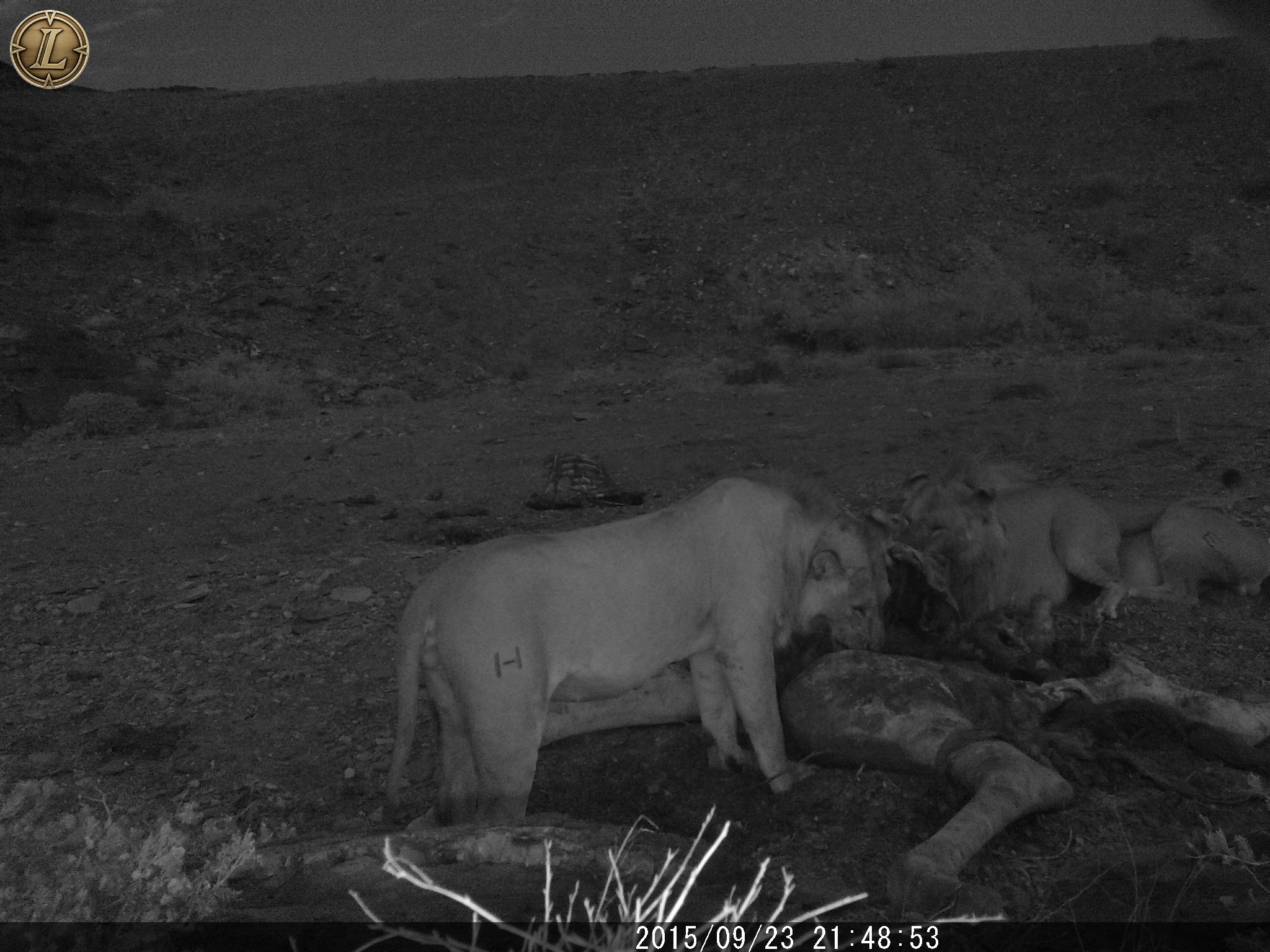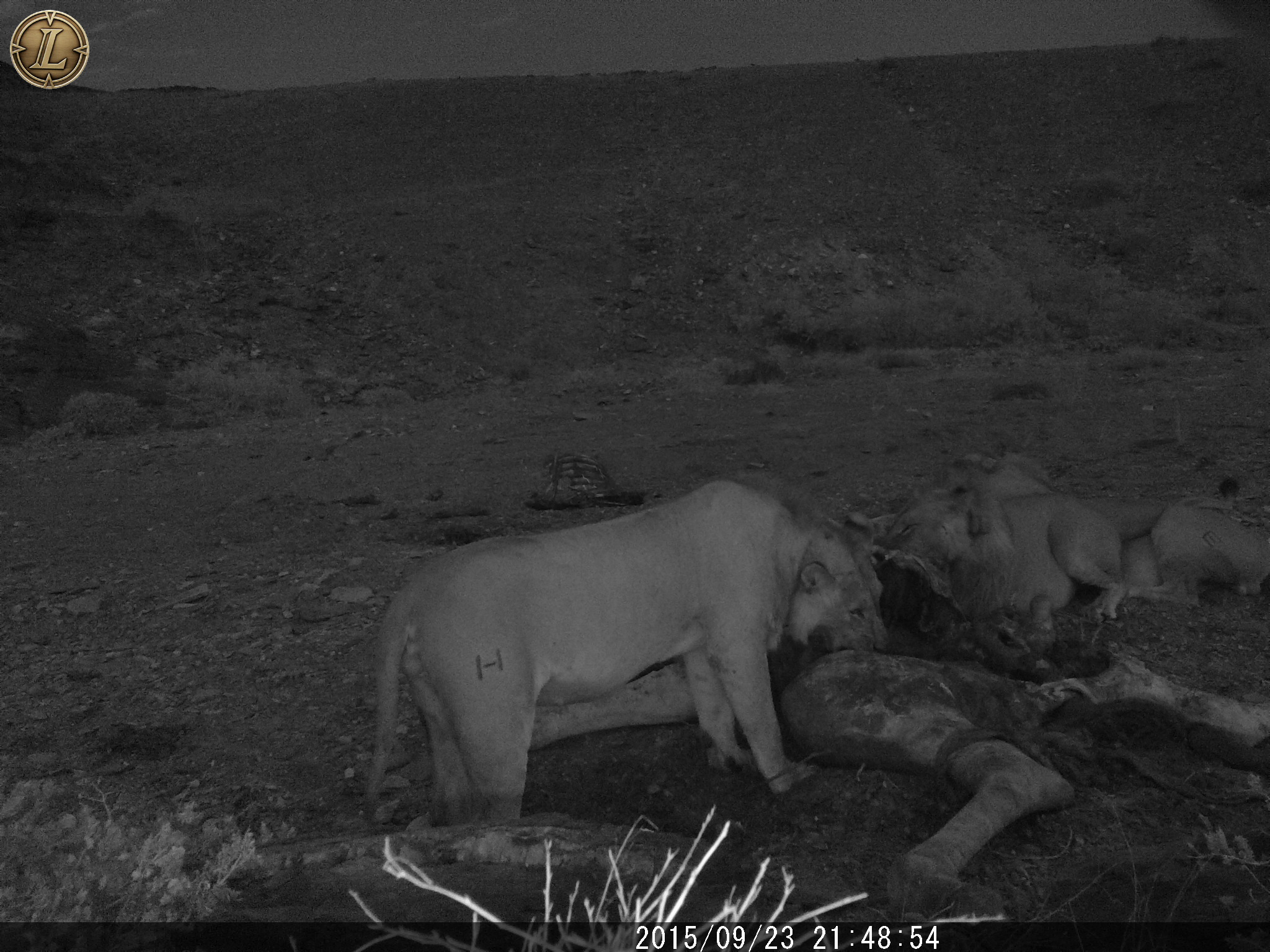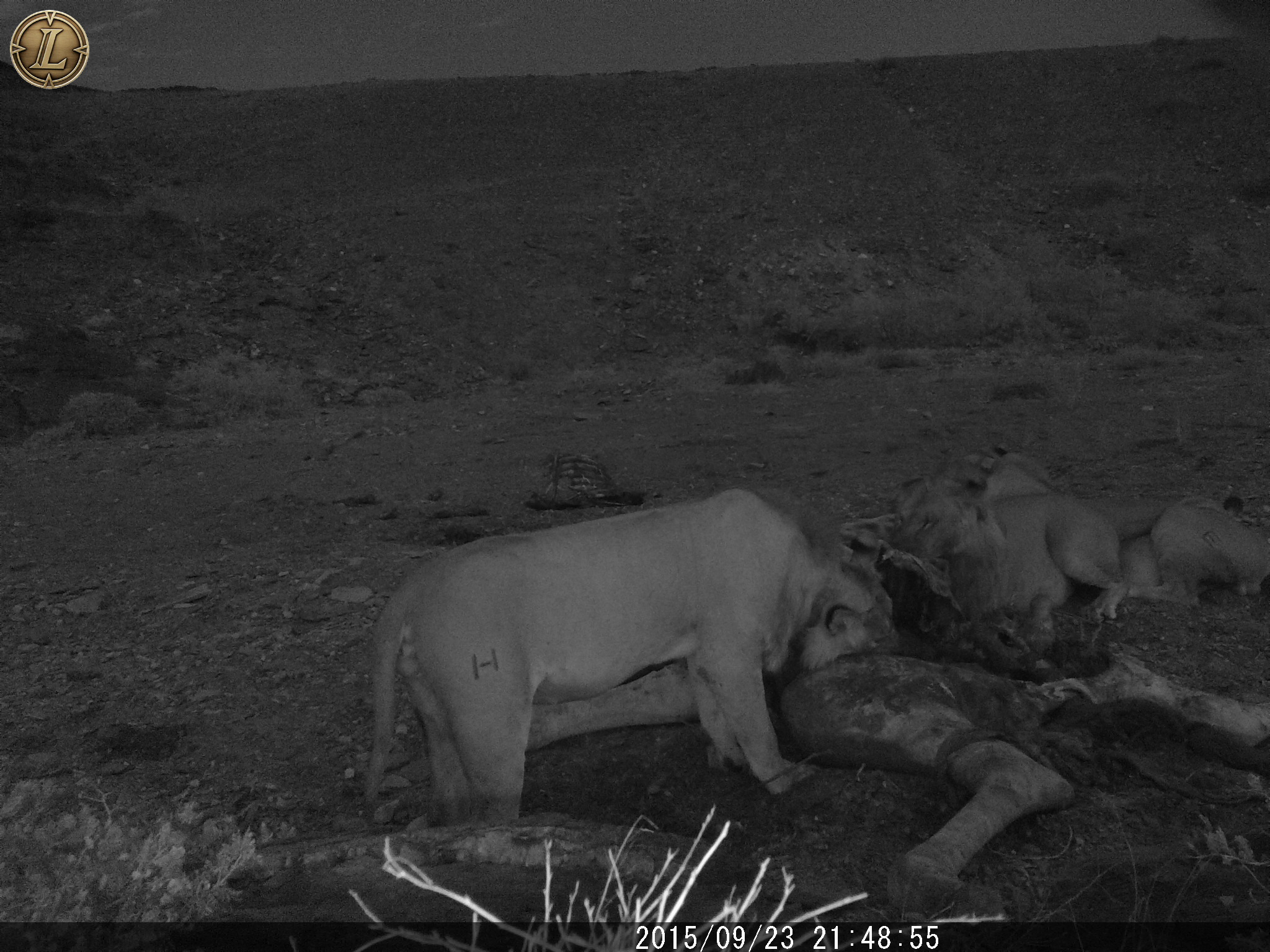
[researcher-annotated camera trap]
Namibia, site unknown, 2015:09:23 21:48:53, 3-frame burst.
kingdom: Animalia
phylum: Chordata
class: Mammalia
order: Carnivora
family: Felidae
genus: Panthera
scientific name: Panthera leo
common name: lion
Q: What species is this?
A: Panthera leo (lion).